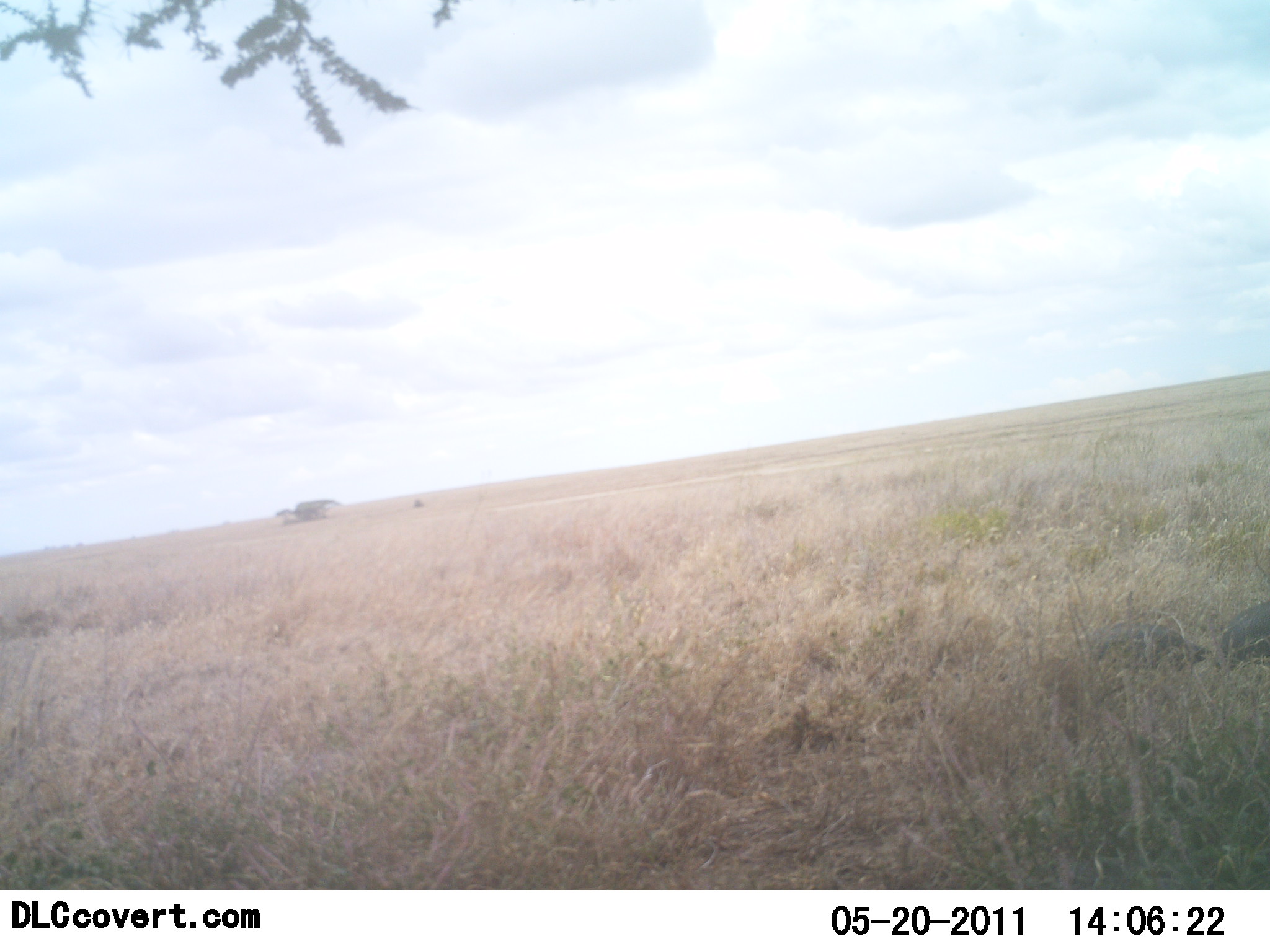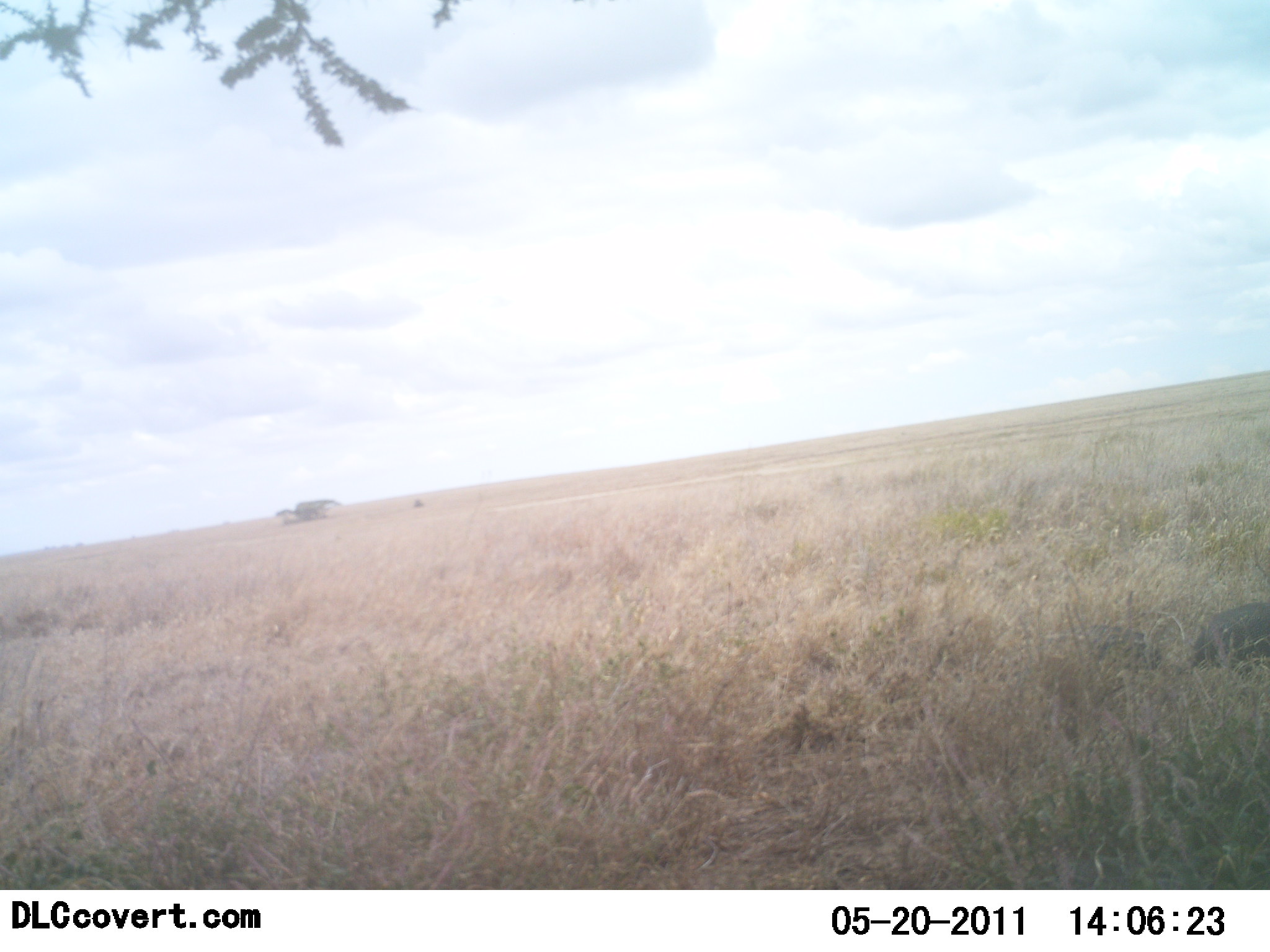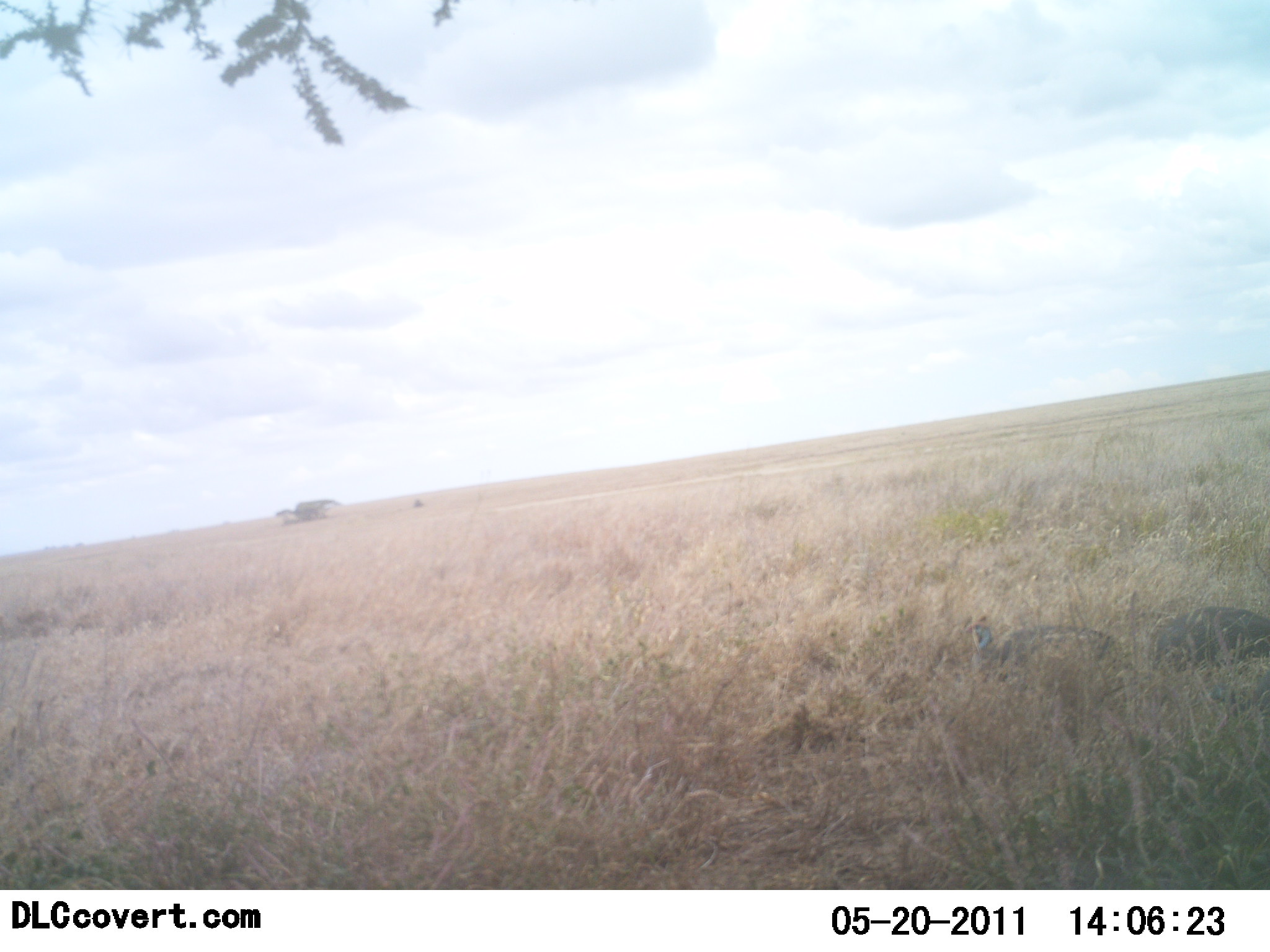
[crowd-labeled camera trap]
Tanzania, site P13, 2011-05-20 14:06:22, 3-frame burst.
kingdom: Animalia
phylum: Chordata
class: Aves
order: Galliformes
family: Numididae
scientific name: Numididae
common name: guinea fowl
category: guineafowl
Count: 2.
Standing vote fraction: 11%.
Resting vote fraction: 11%.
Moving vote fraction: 89%.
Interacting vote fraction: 0%.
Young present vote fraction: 11%.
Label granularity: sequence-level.